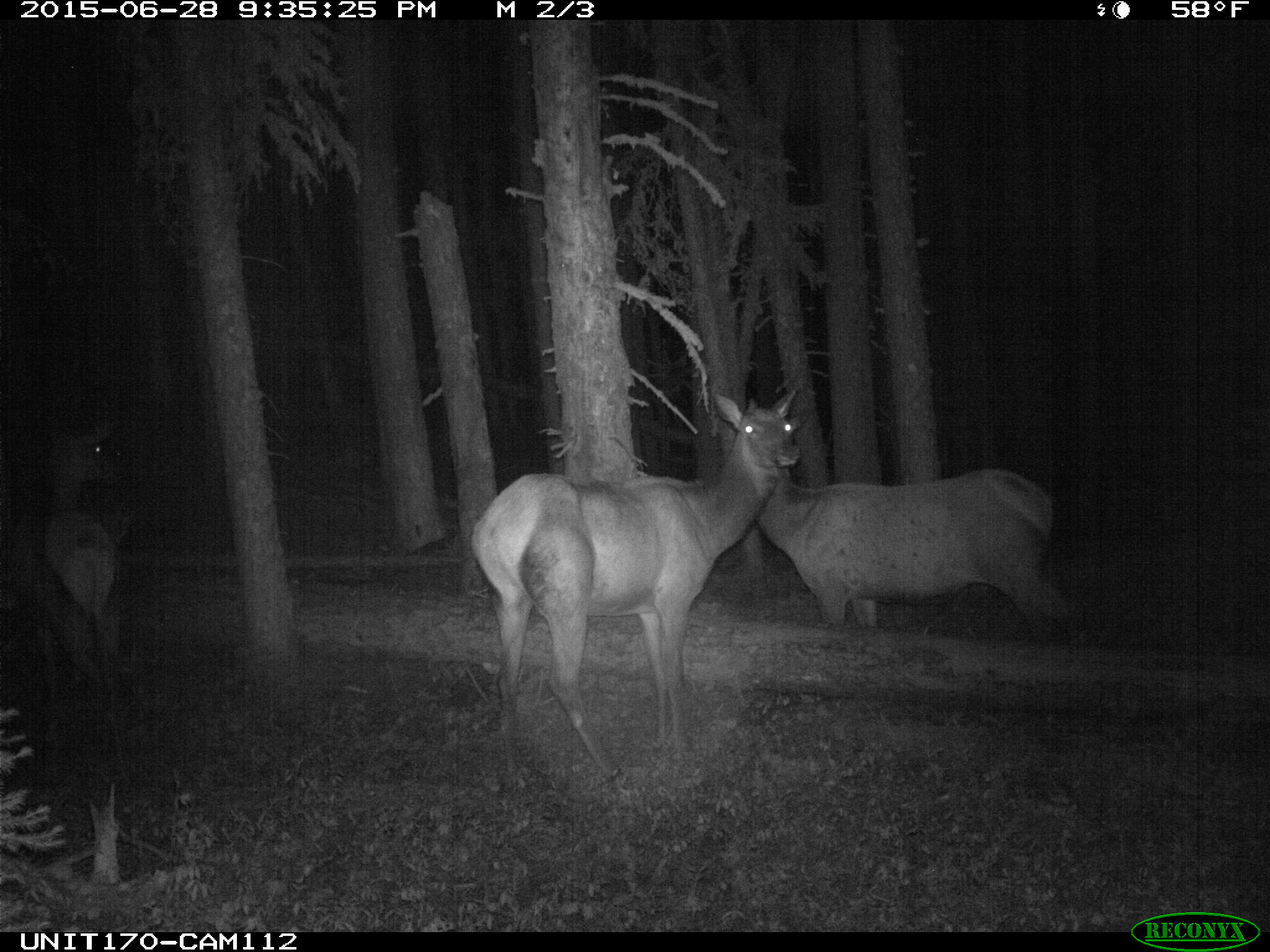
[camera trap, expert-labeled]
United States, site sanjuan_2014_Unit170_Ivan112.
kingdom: Animalia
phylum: Chordata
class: Mammalia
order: Artiodactyla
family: Cervidae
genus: Cervus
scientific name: Cervus elaphus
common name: red deer